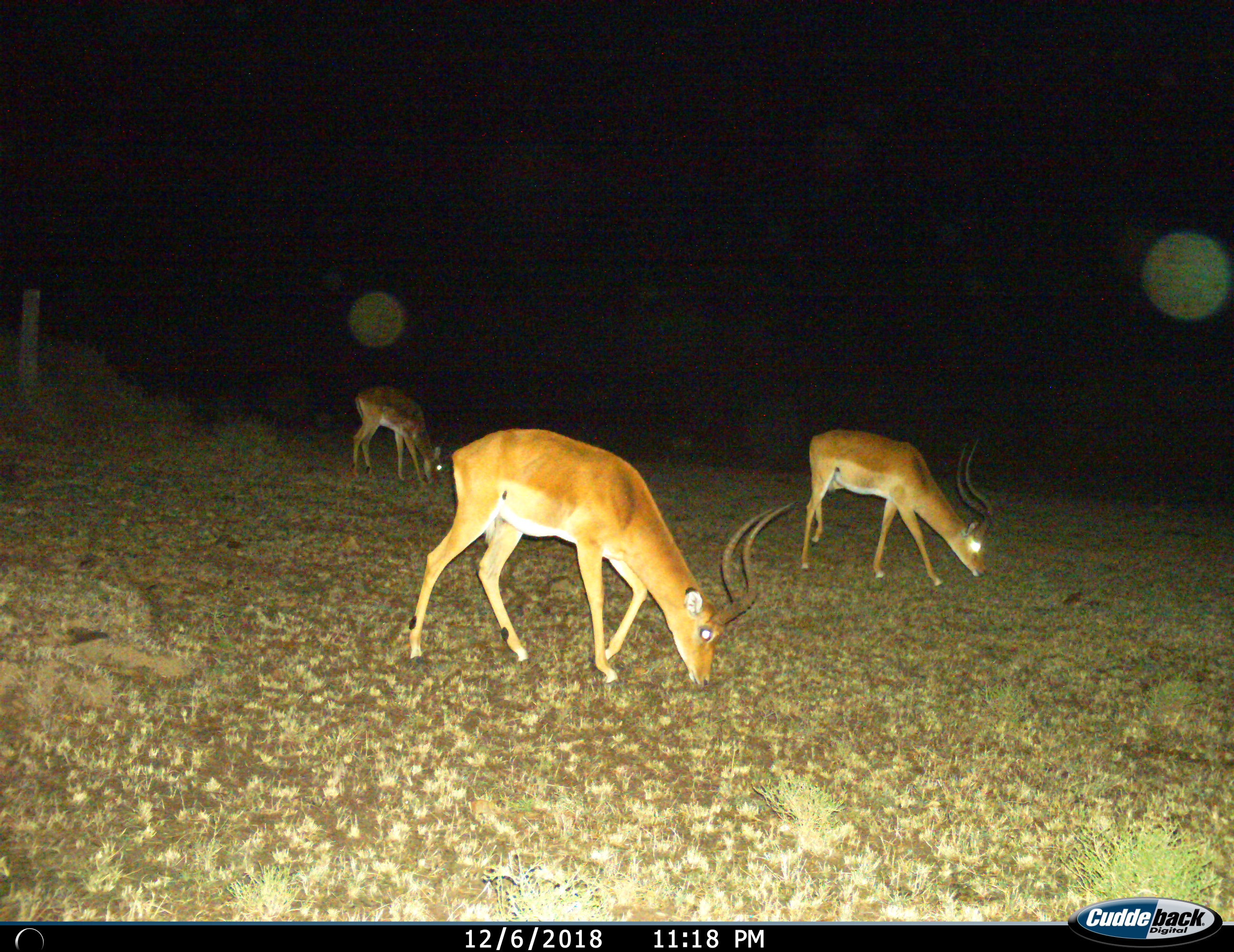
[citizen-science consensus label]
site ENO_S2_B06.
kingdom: Animalia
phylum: Chordata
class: Mammalia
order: Artiodactyla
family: Bovidae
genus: Aepyceros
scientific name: Aepyceros melampus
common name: impala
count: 3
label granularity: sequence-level